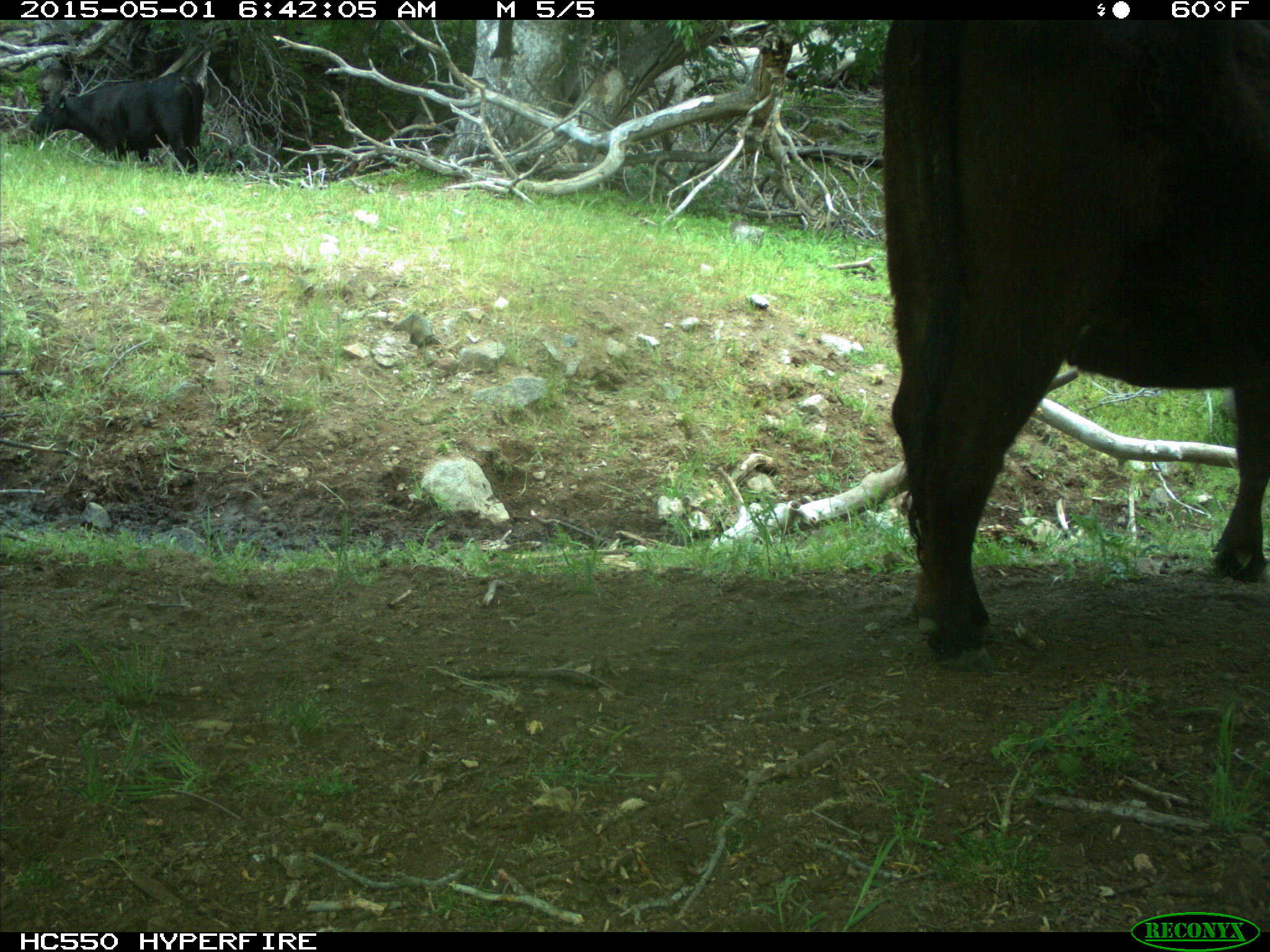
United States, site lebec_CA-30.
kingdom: Animalia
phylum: Chordata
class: Mammalia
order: Artiodactyla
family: Bovidae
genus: Bos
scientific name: Bos taurus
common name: domestic cow